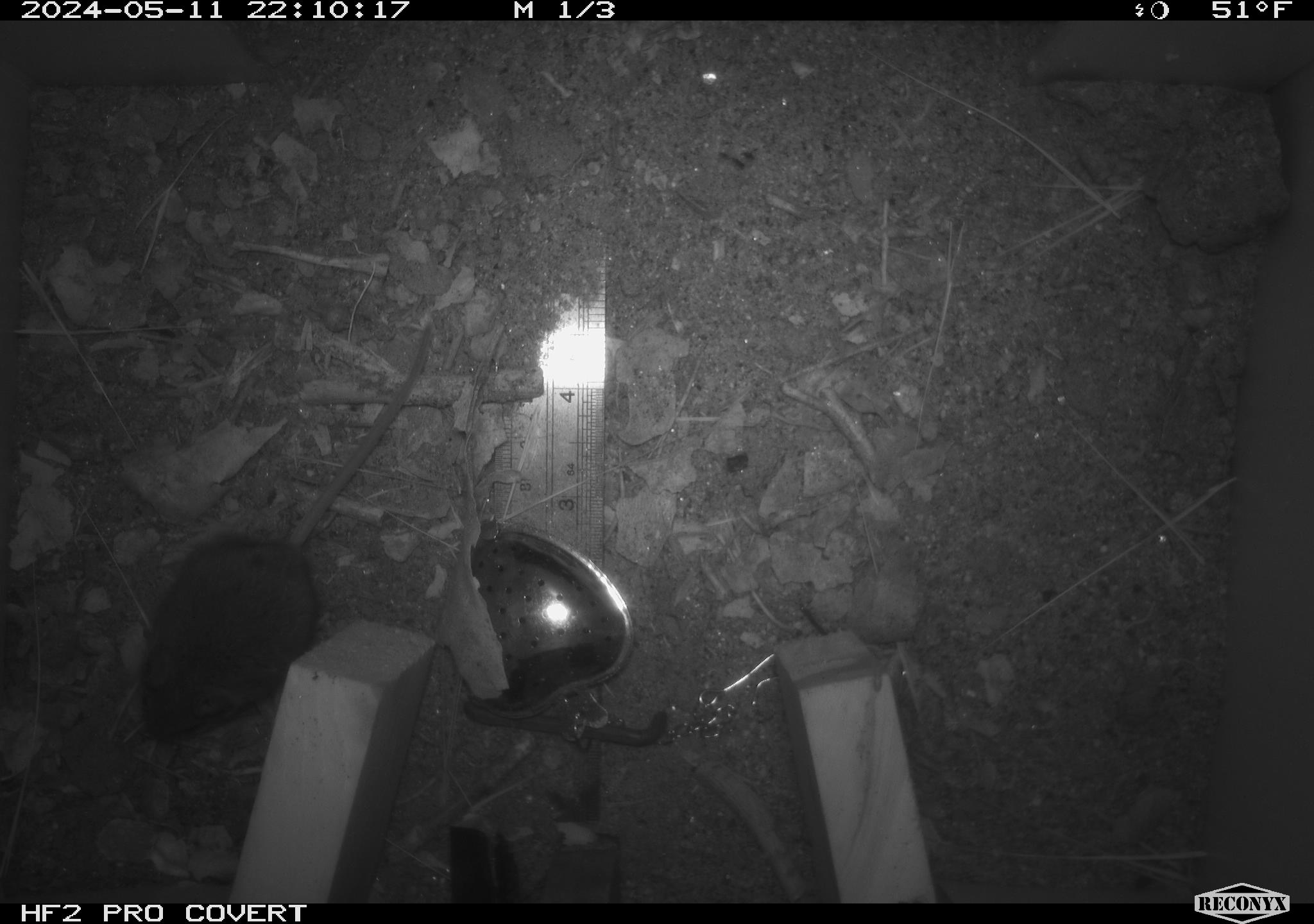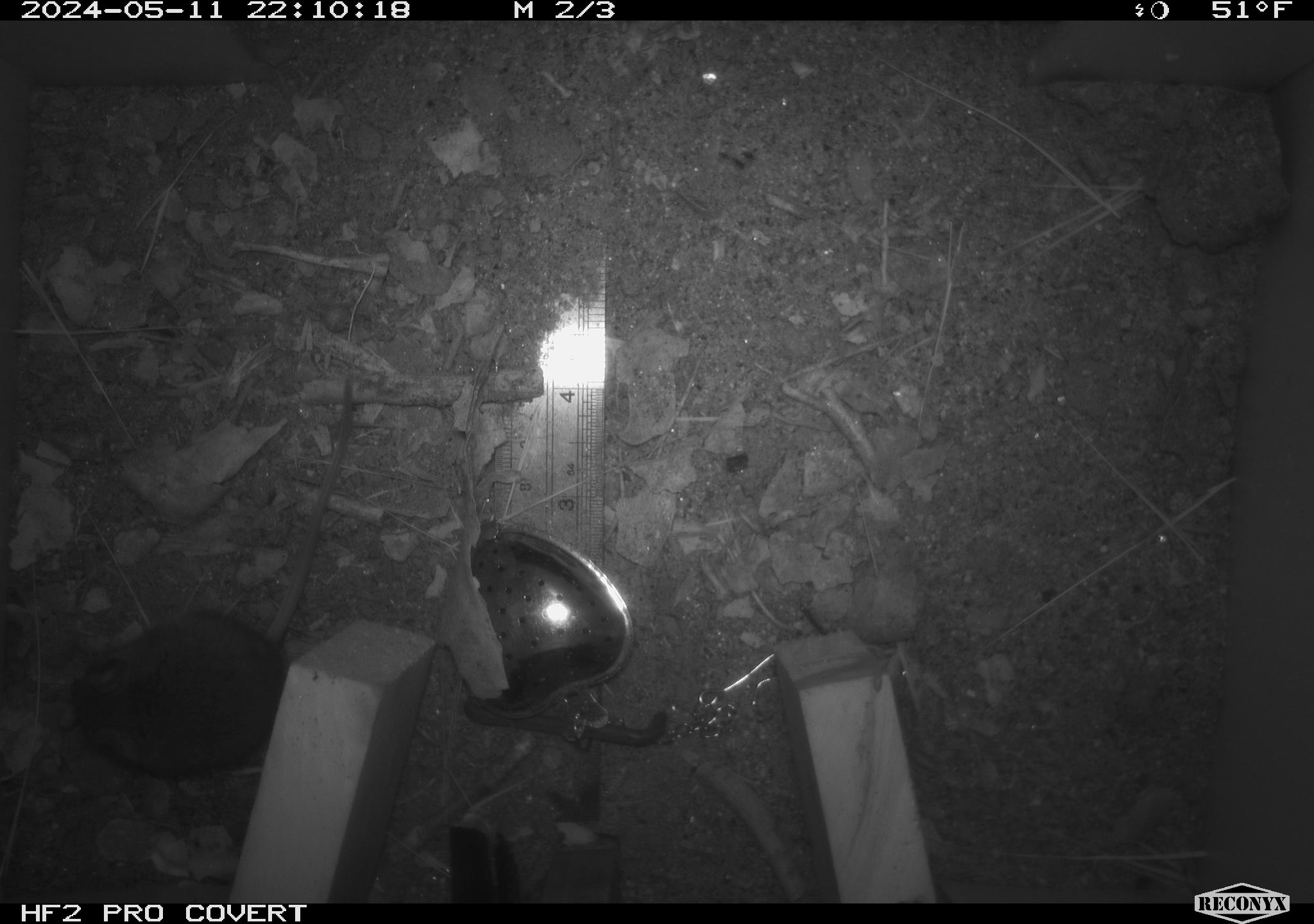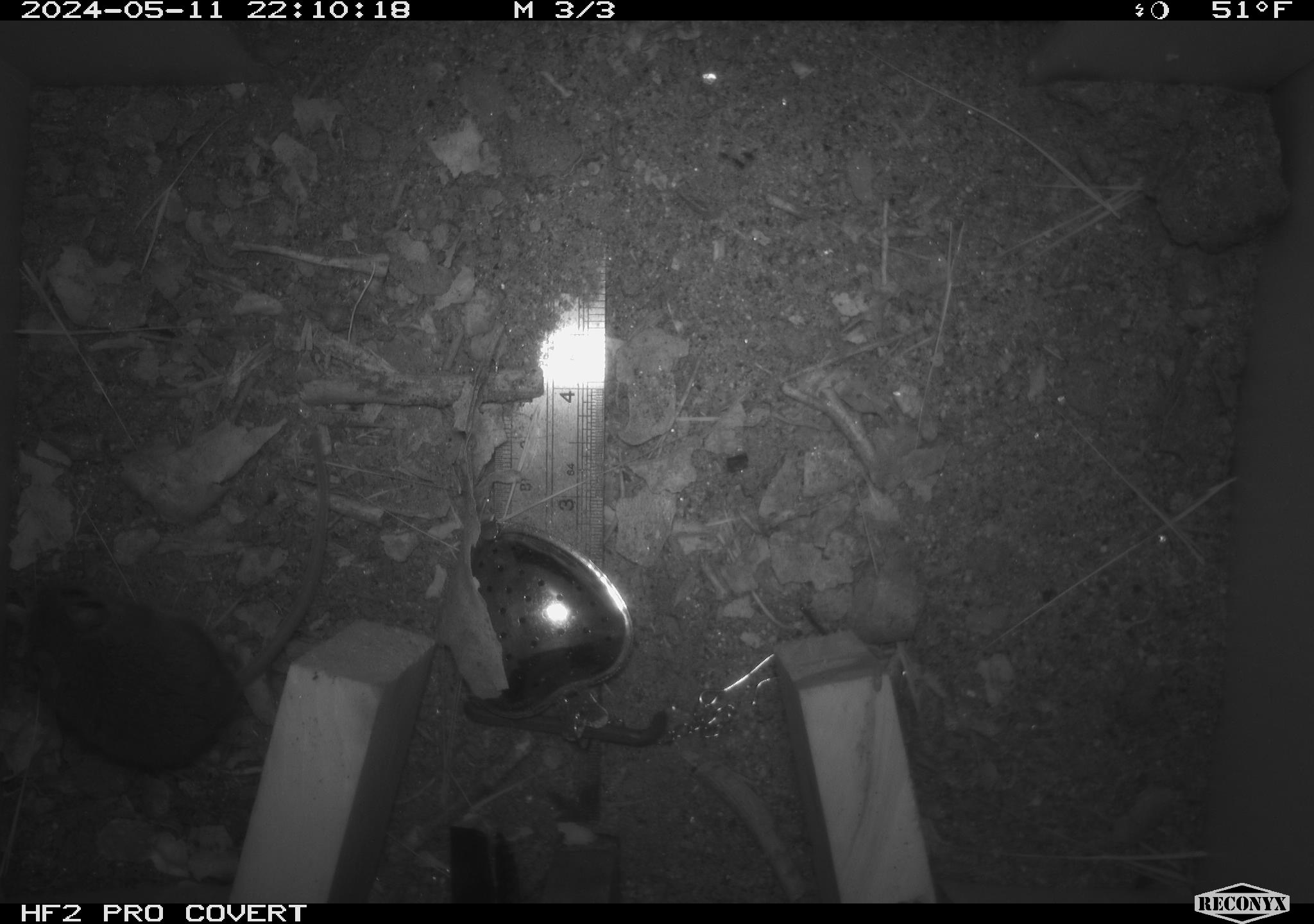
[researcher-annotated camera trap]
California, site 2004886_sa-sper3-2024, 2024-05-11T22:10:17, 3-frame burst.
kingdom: Animalia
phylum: Chordata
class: Mammalia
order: Rodentia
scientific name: Rodentia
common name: mouse species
Mouse species (Rodentia).